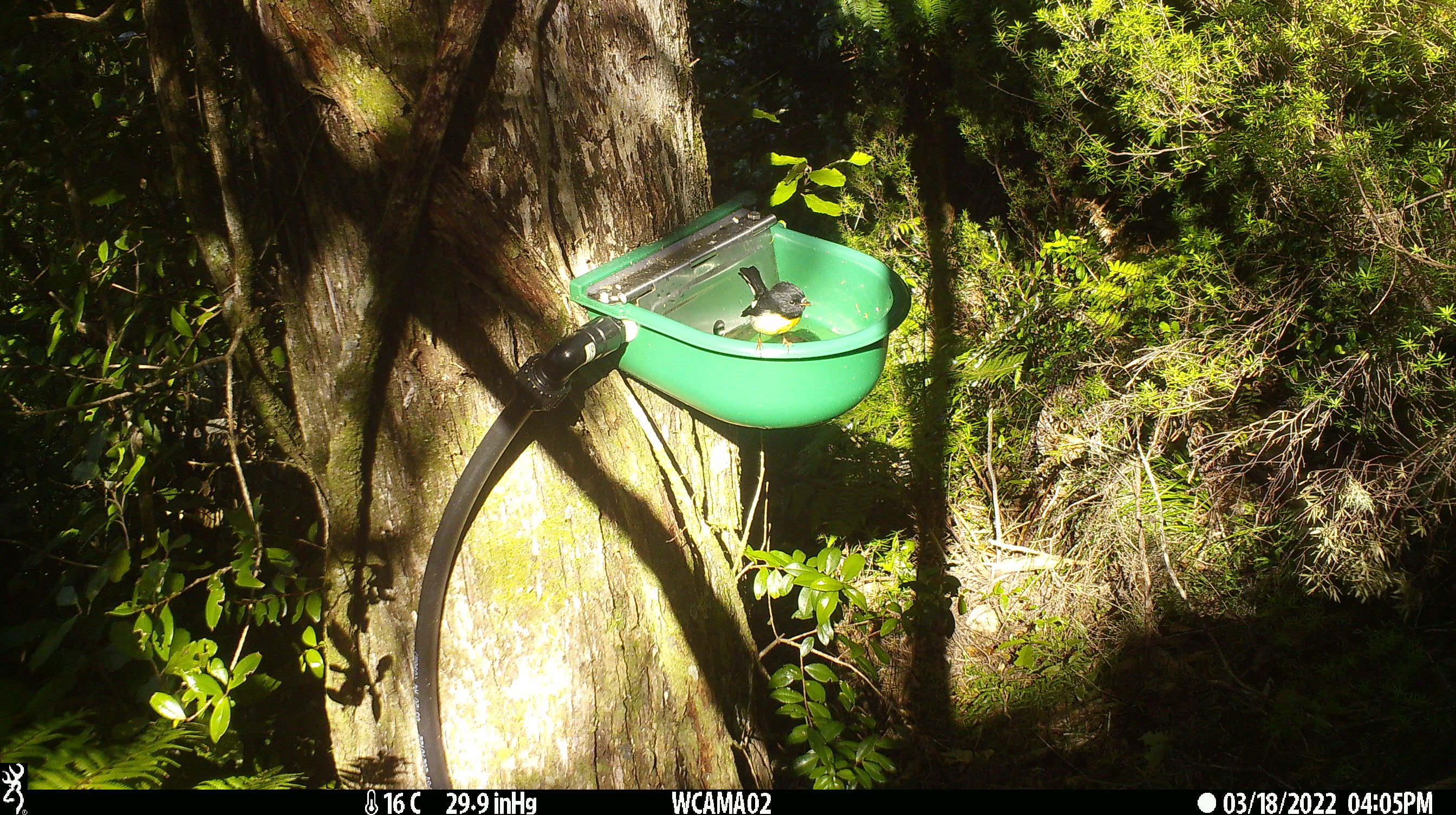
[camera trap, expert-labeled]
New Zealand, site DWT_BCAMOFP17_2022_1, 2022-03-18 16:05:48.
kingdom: Animalia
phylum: Chordata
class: Aves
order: Passeriformes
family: Petroicidae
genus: Petroica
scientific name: Petroica macrocephala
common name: tomtit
Tomtit (Petroica macrocephala).